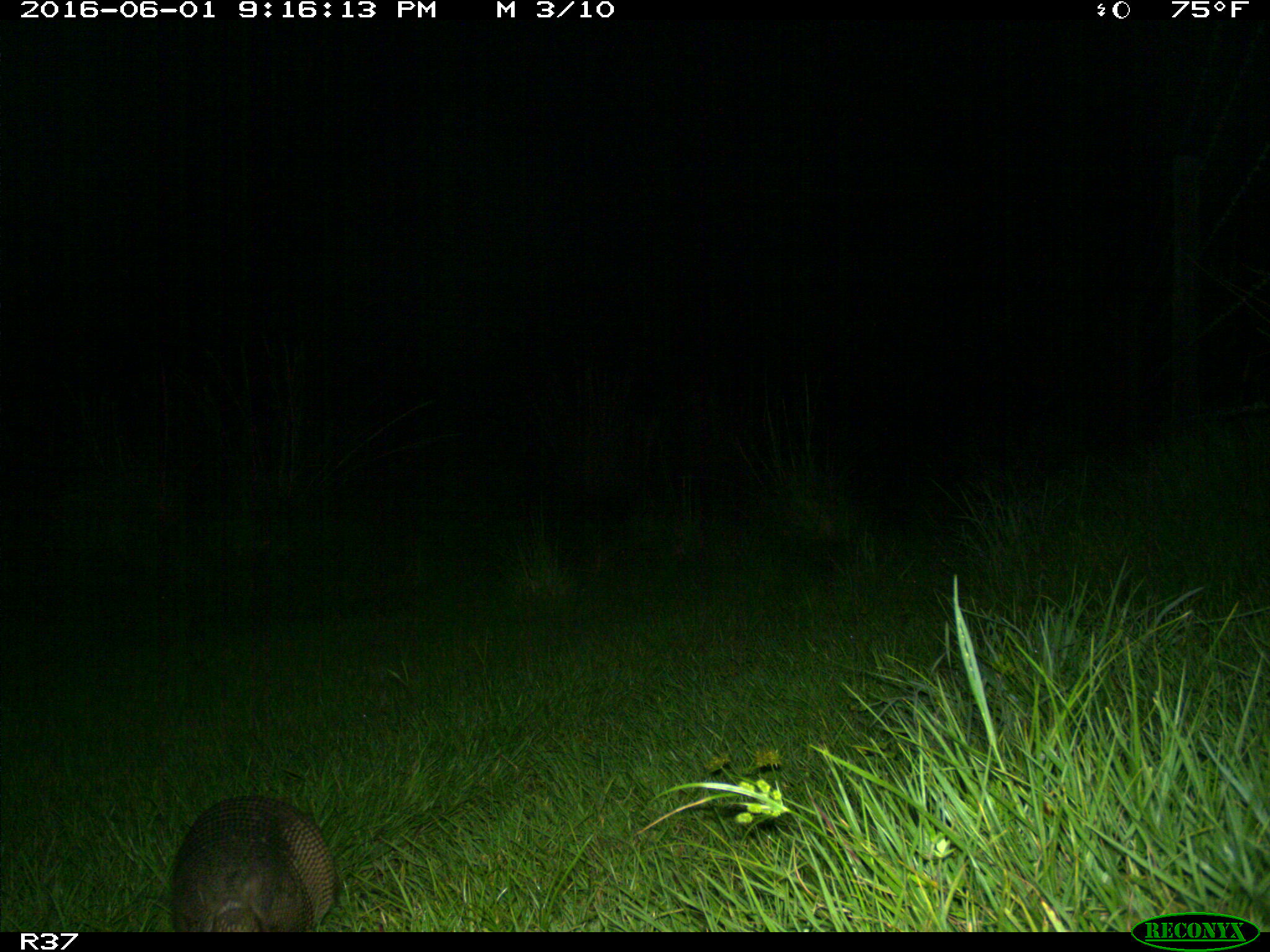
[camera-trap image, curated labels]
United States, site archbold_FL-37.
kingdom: Animalia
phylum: Chordata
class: Mammalia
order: Cingulata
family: Dasypodidae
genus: Dasypus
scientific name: Dasypus novemcinctus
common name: nine-banded armadillo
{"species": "Dasypus novemcinctus (nine-banded armadillo)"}